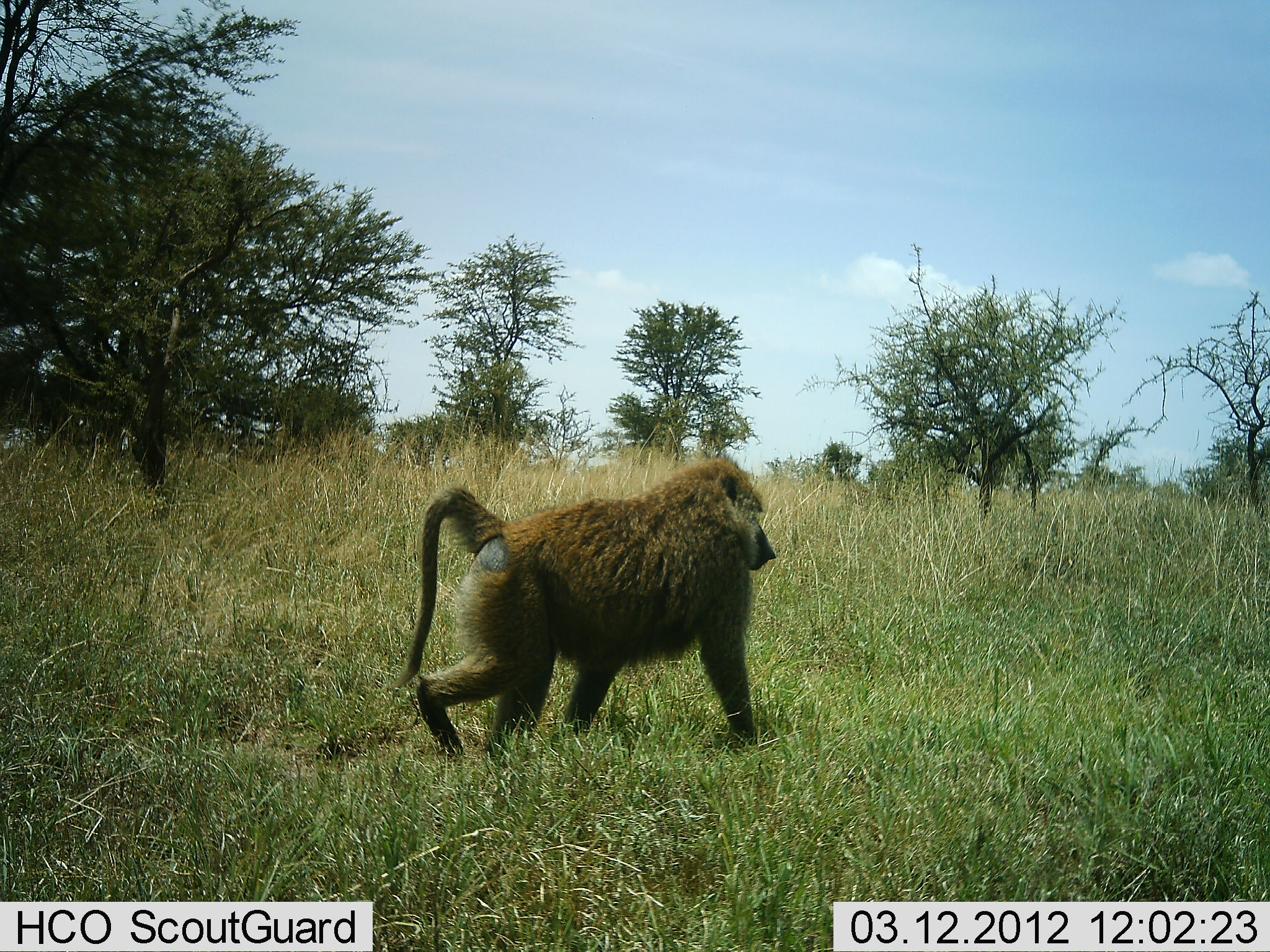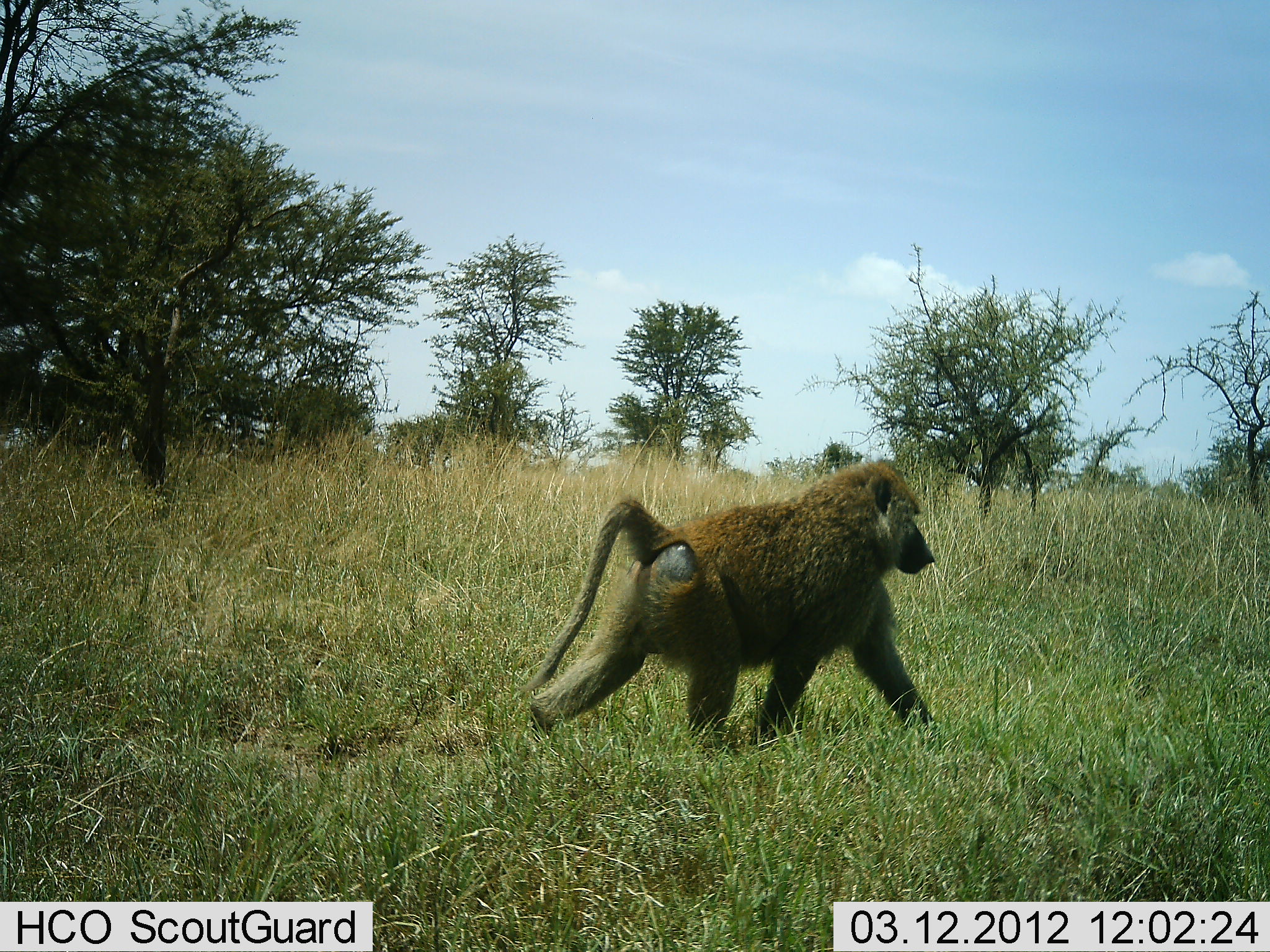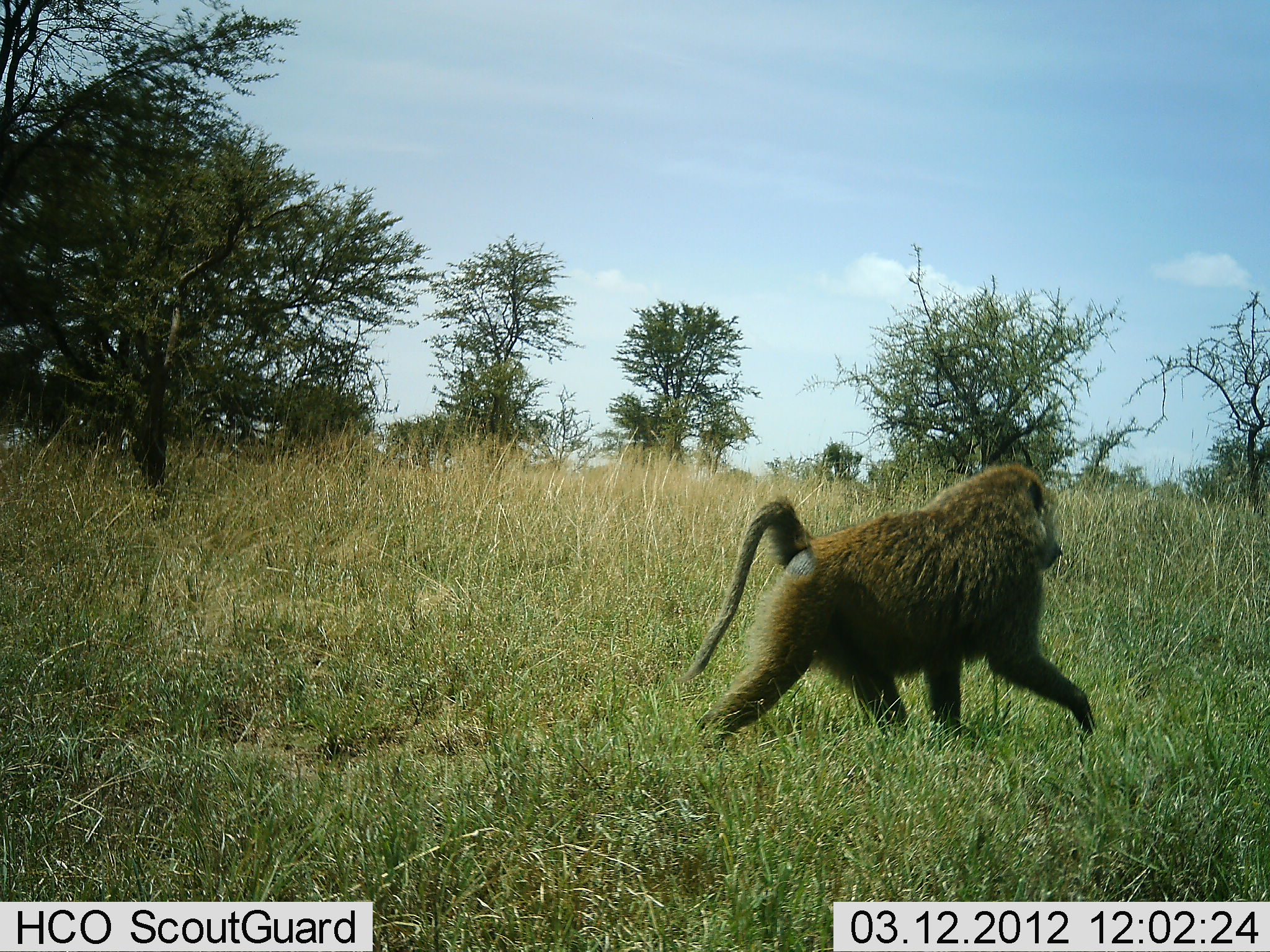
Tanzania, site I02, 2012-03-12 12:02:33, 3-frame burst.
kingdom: Animalia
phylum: Chordata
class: Mammalia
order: Primates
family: Cercopithecidae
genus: Papio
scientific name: Papio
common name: baboon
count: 1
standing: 4%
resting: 0%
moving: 96%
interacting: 0%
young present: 0%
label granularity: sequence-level